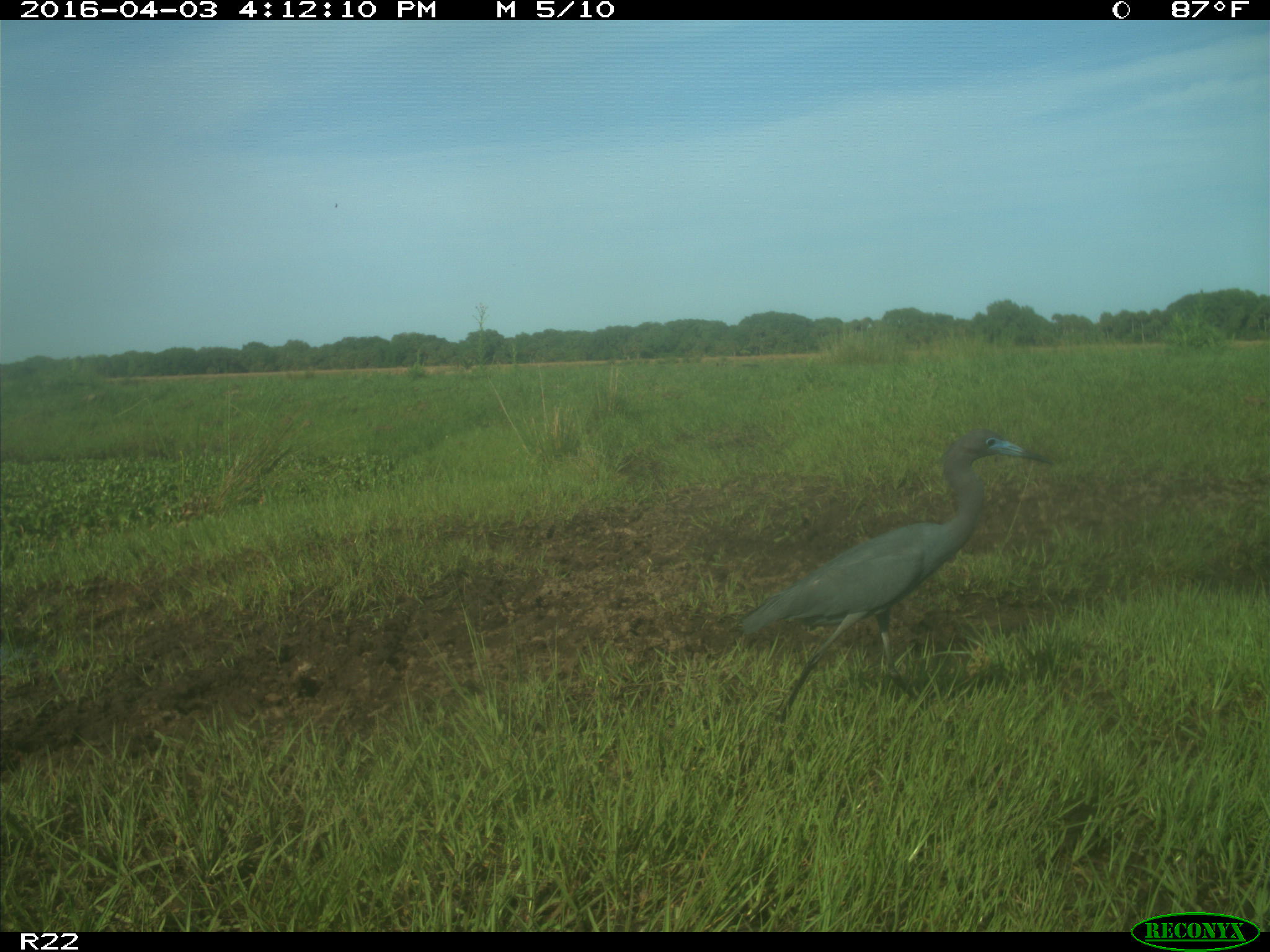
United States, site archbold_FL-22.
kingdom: Animalia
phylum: Chordata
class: Aves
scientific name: Aves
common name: birds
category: unidentified bird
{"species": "unidentified bird (birds) (Aves)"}